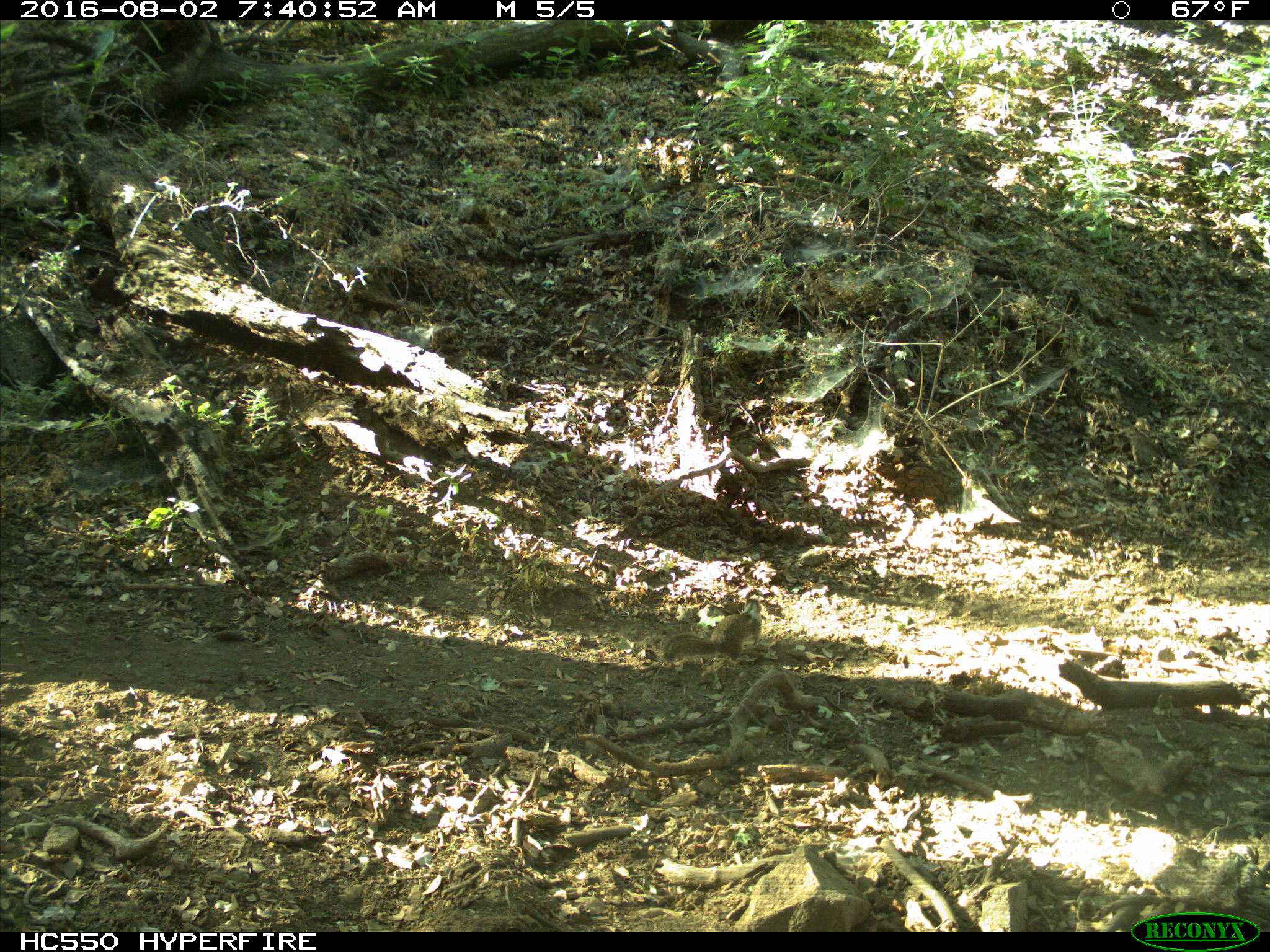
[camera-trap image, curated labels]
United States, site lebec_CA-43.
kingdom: Animalia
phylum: Chordata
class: Mammalia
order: Rodentia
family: Sciuridae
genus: Otospermophilus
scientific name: Otospermophilus beecheyi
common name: california ground squirrel